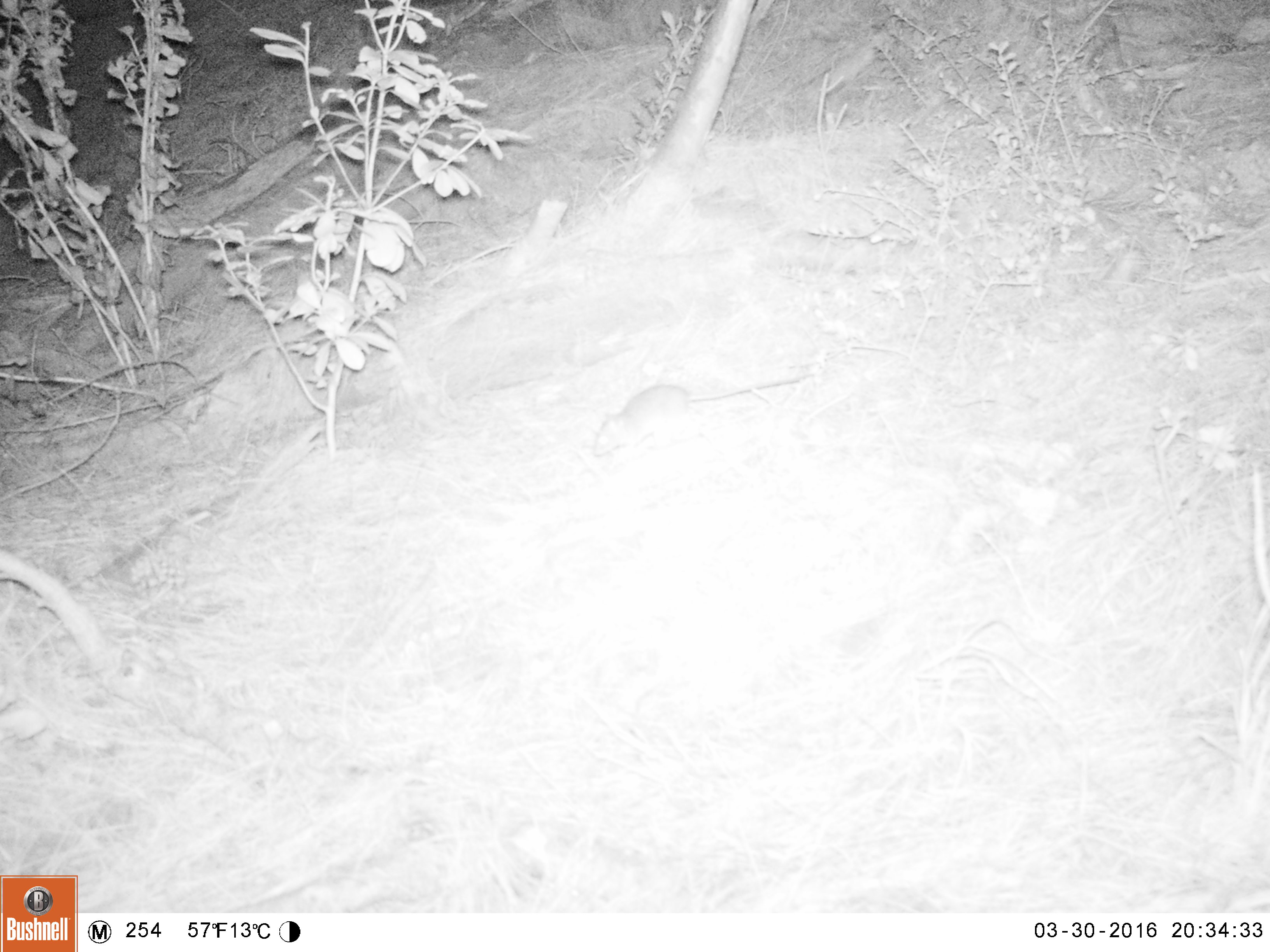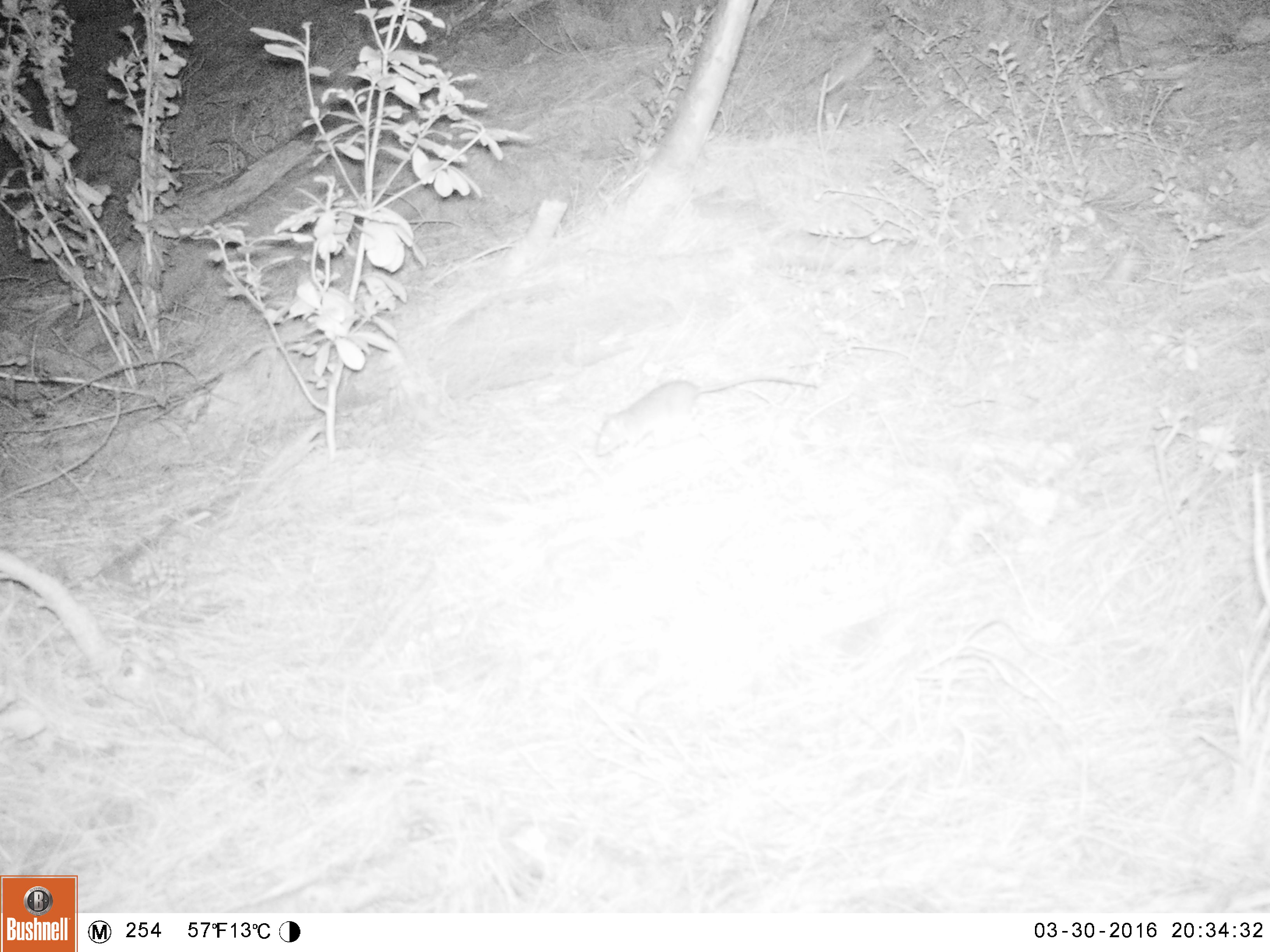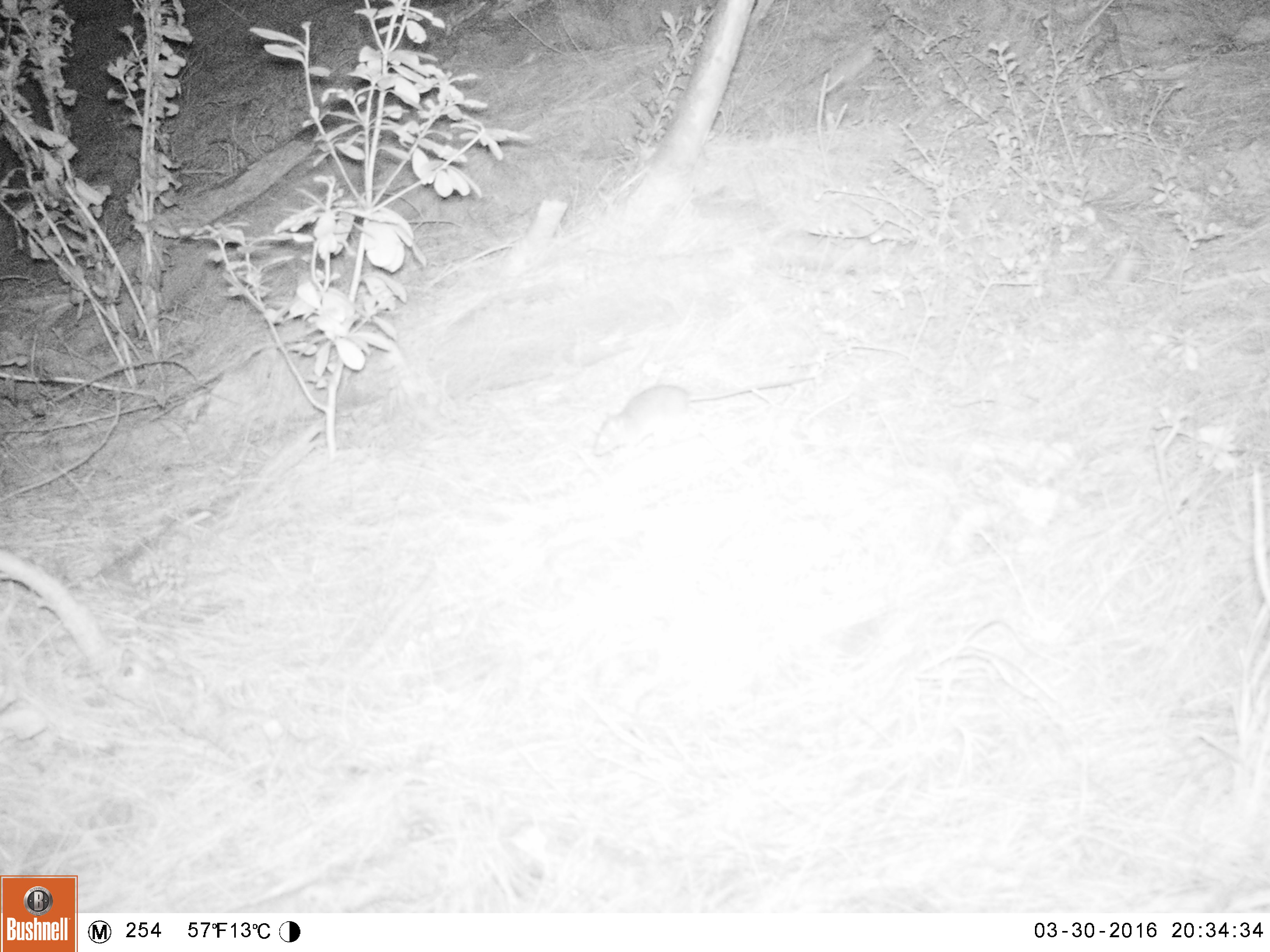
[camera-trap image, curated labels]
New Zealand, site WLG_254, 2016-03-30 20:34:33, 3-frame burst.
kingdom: Animalia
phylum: Chordata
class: Mammalia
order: Rodentia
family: Muridae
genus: Rattus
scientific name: Rattus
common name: rat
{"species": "rat (Rattus)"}